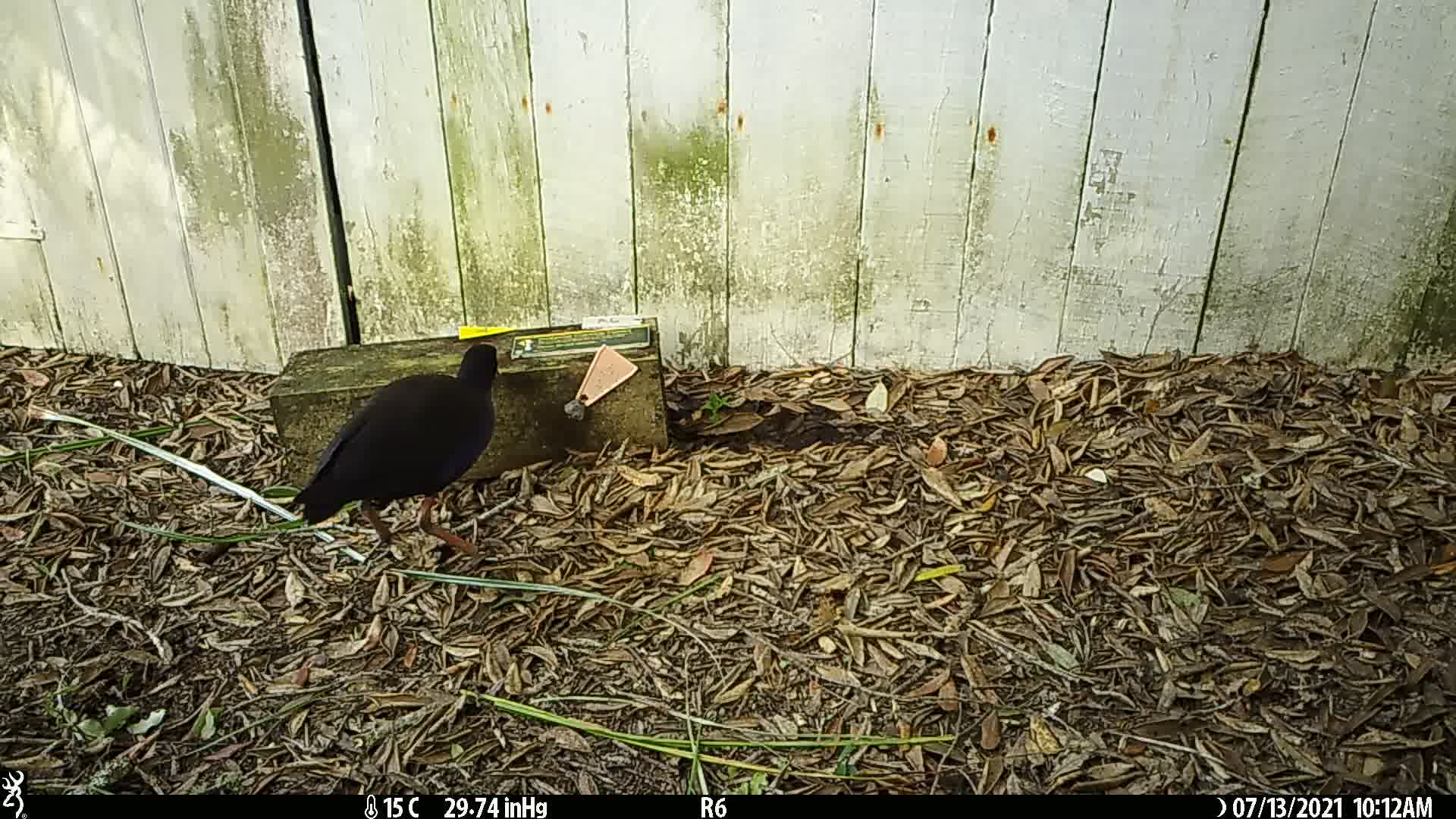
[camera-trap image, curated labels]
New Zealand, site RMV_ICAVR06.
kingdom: Animalia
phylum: Chordata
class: Aves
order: Gruiformes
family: Rallidae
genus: Porphyrio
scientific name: Porphyrio melanotus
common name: australasian swamphen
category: pukeko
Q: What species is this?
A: Pukeko (australasian swamphen) (Porphyrio melanotus).